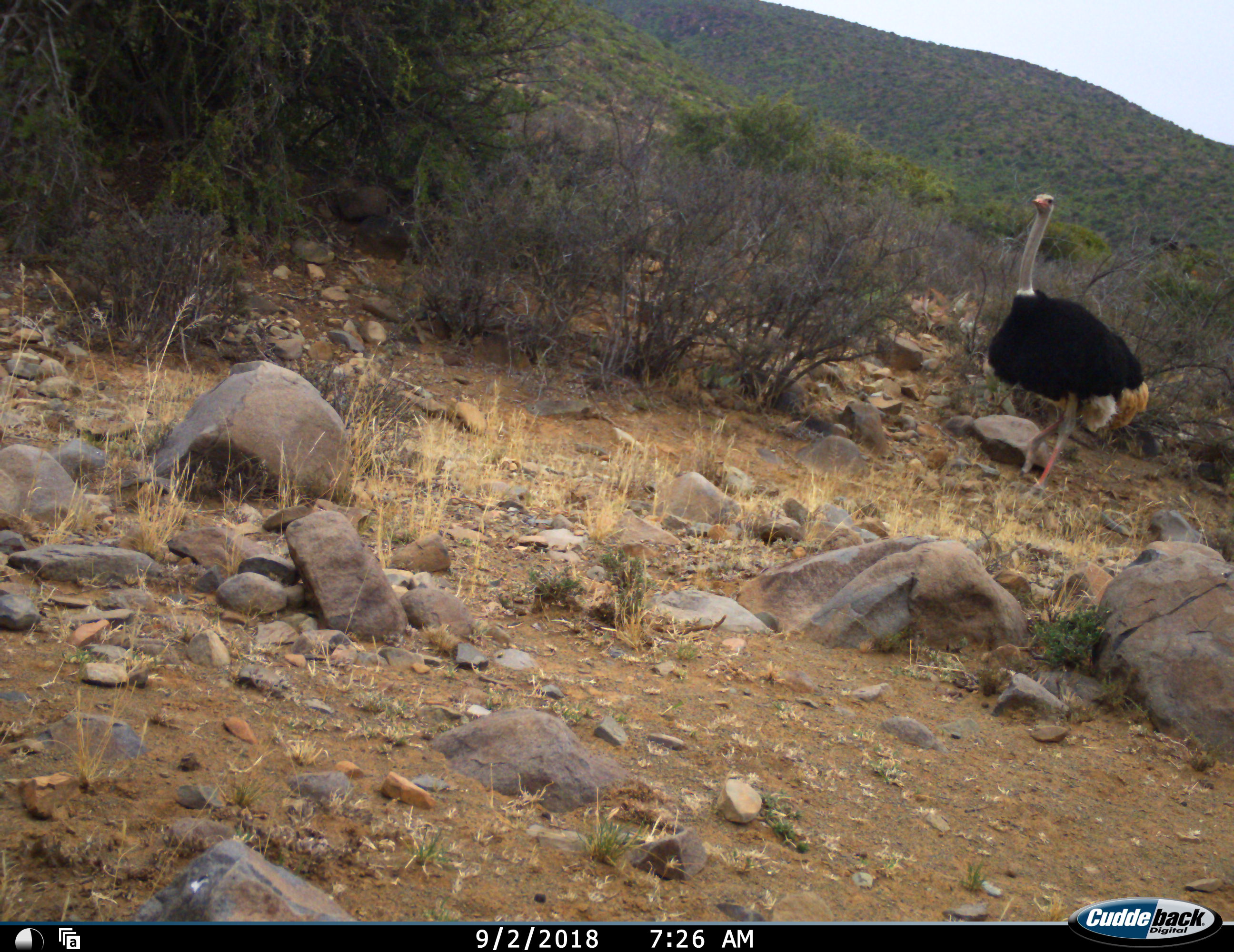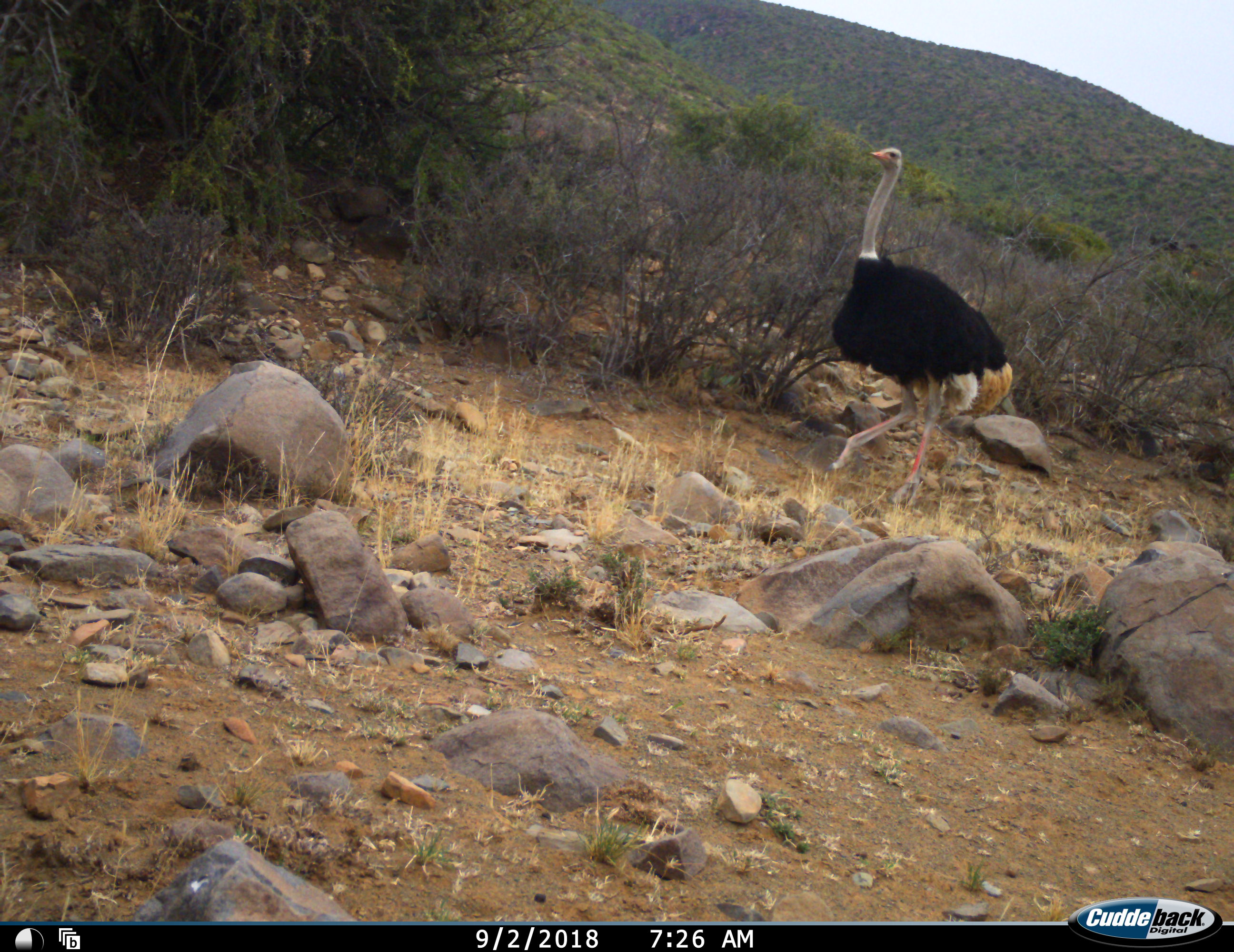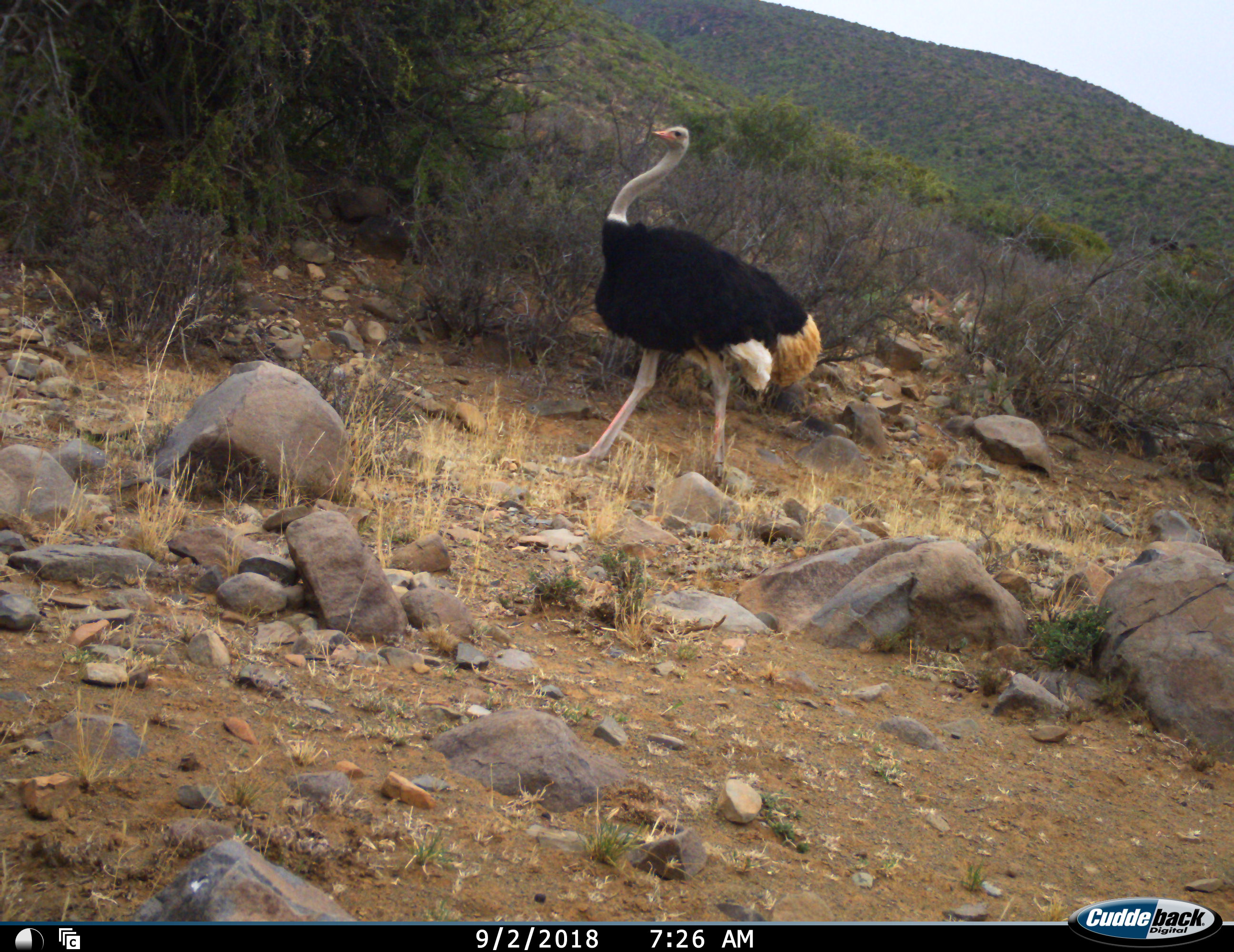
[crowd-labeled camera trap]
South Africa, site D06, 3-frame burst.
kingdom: Animalia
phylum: Chordata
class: Aves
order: Struthioniformes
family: Struthionidae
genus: Struthio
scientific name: Struthio camelus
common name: ostrich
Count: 1.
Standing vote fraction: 20%.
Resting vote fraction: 0%.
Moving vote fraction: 90%.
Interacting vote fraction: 0%.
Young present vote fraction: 0%.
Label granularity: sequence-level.